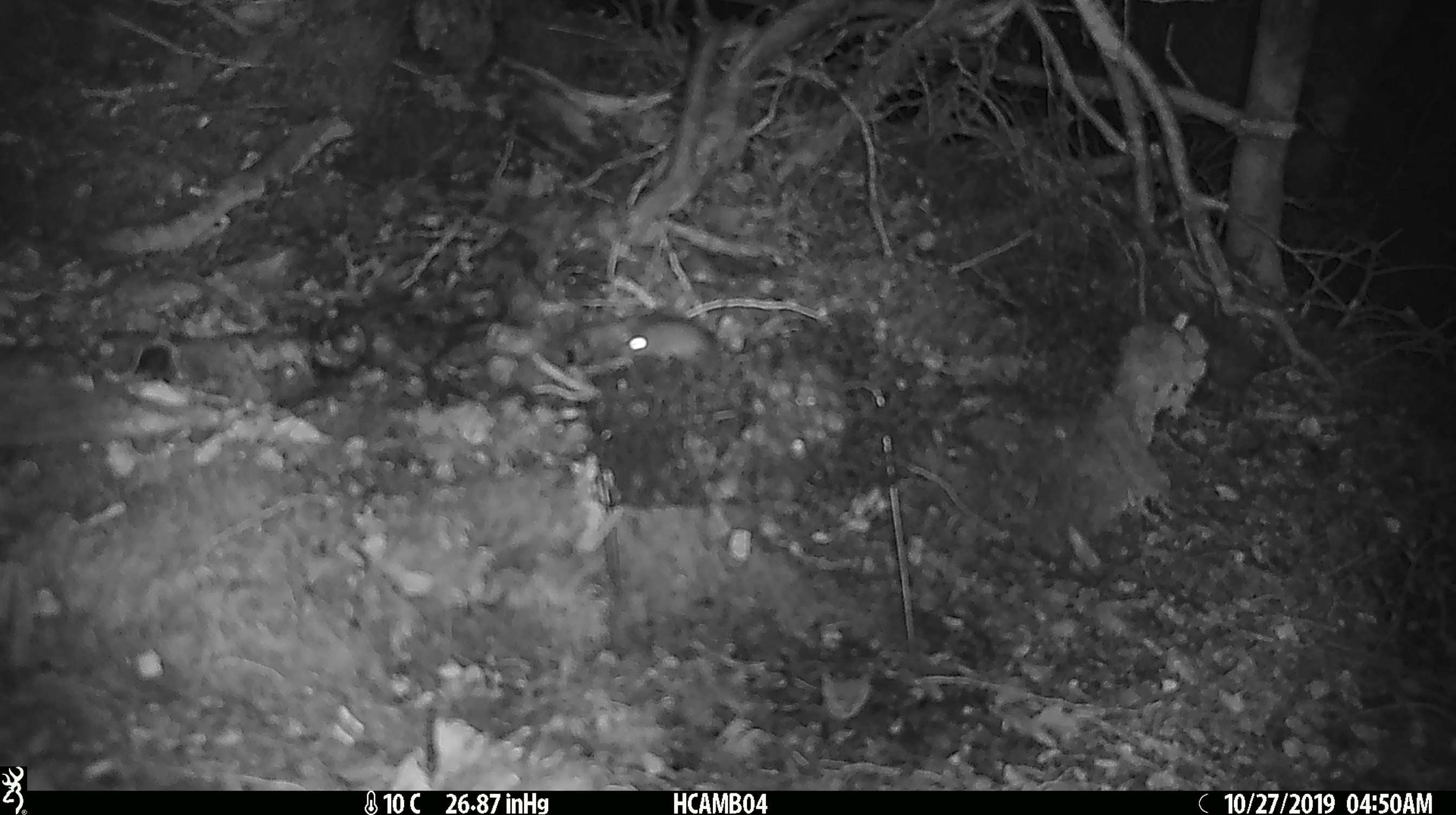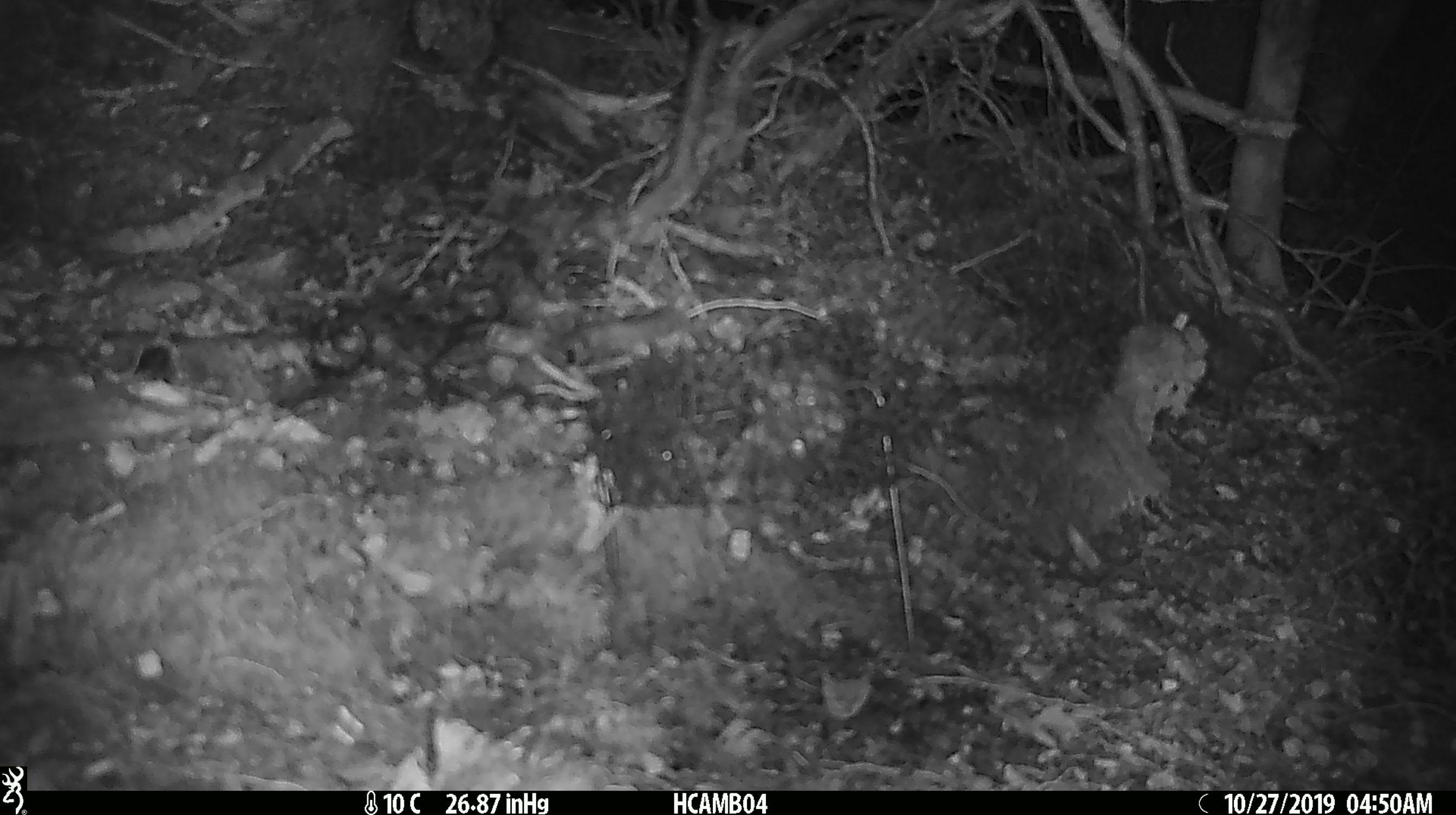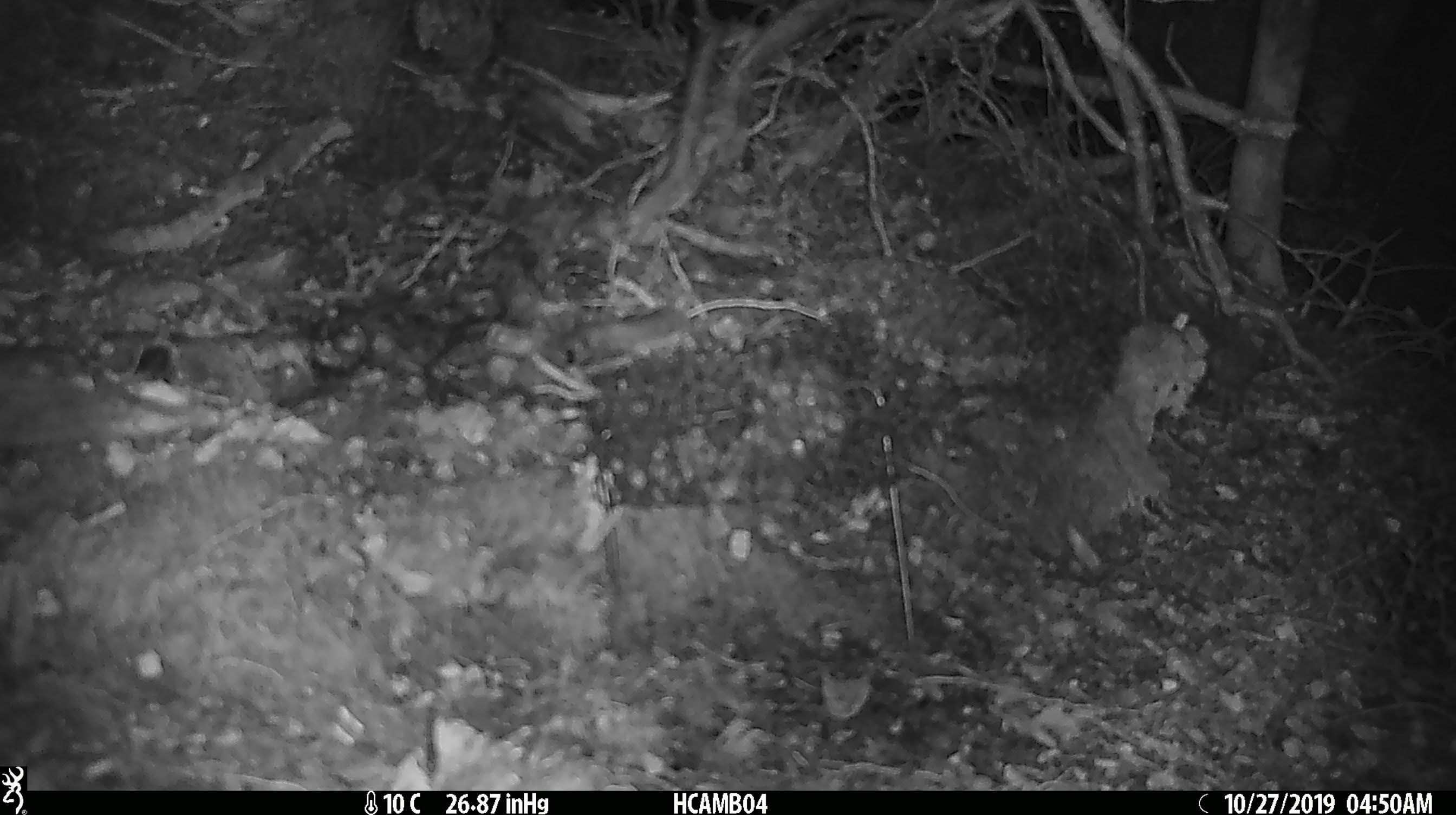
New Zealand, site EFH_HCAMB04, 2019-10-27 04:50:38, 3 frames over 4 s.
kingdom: Animalia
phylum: Chordata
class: Mammalia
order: Rodentia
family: Muridae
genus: Mus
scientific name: Mus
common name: mouse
Mouse (Mus).